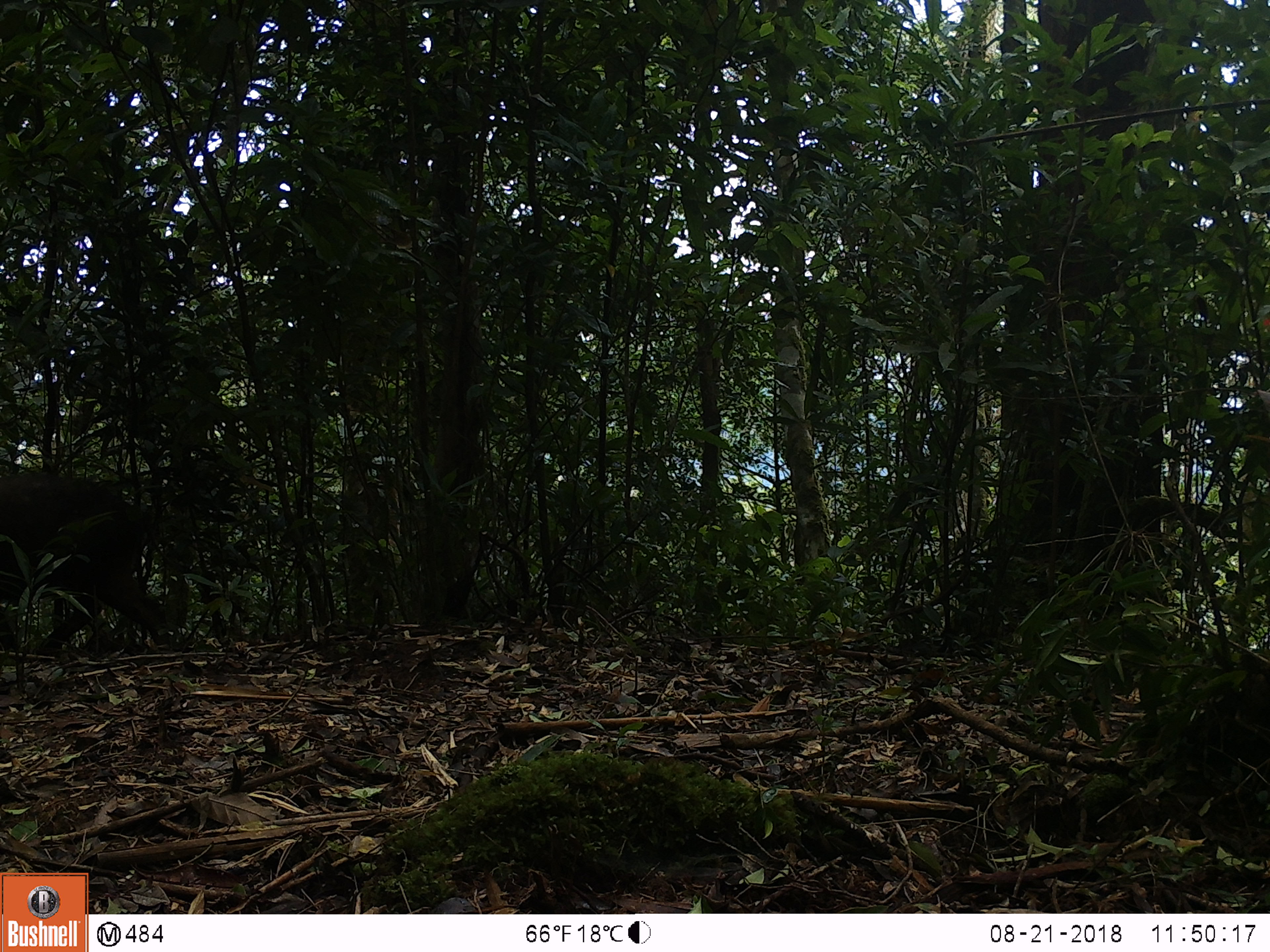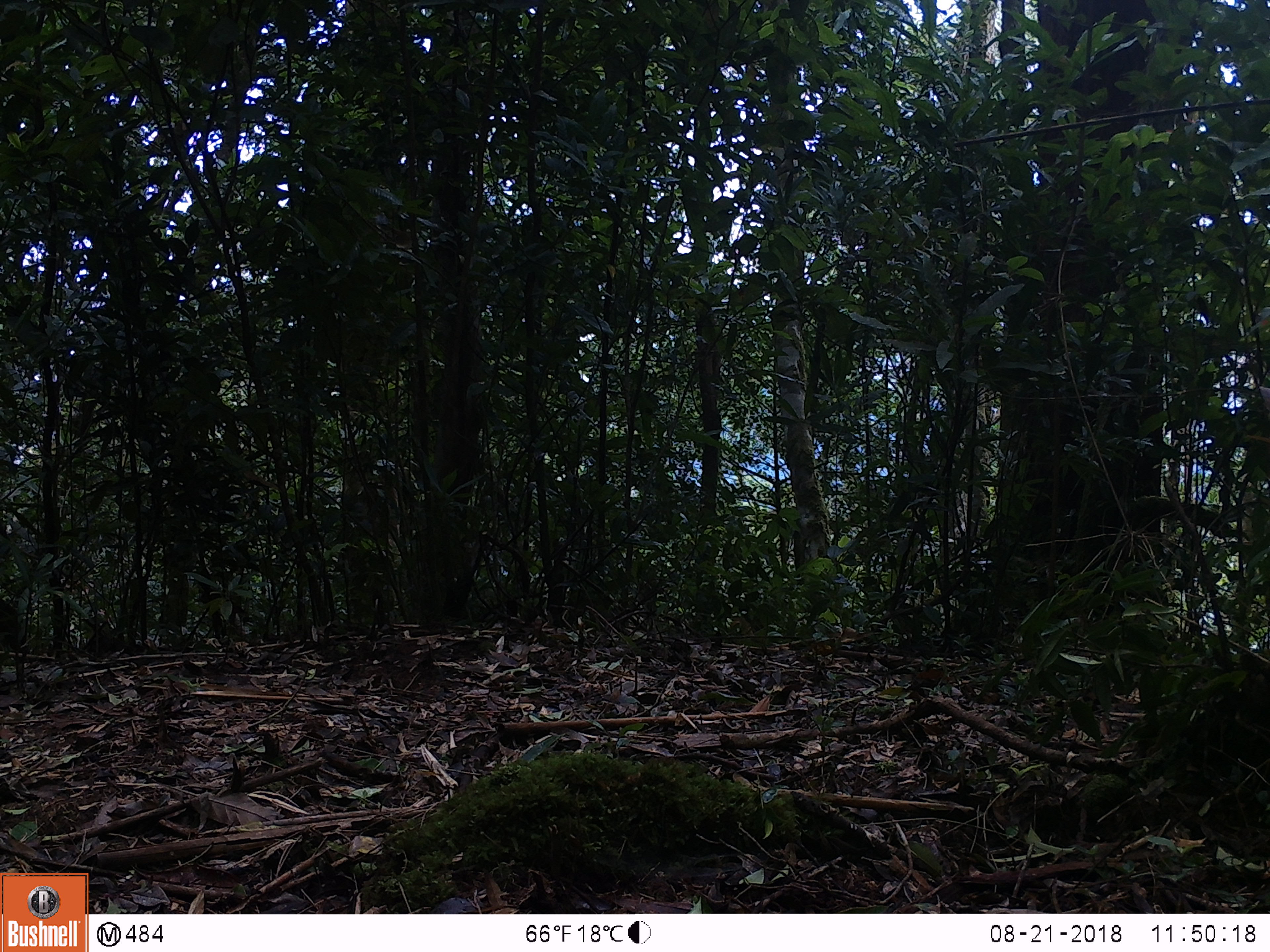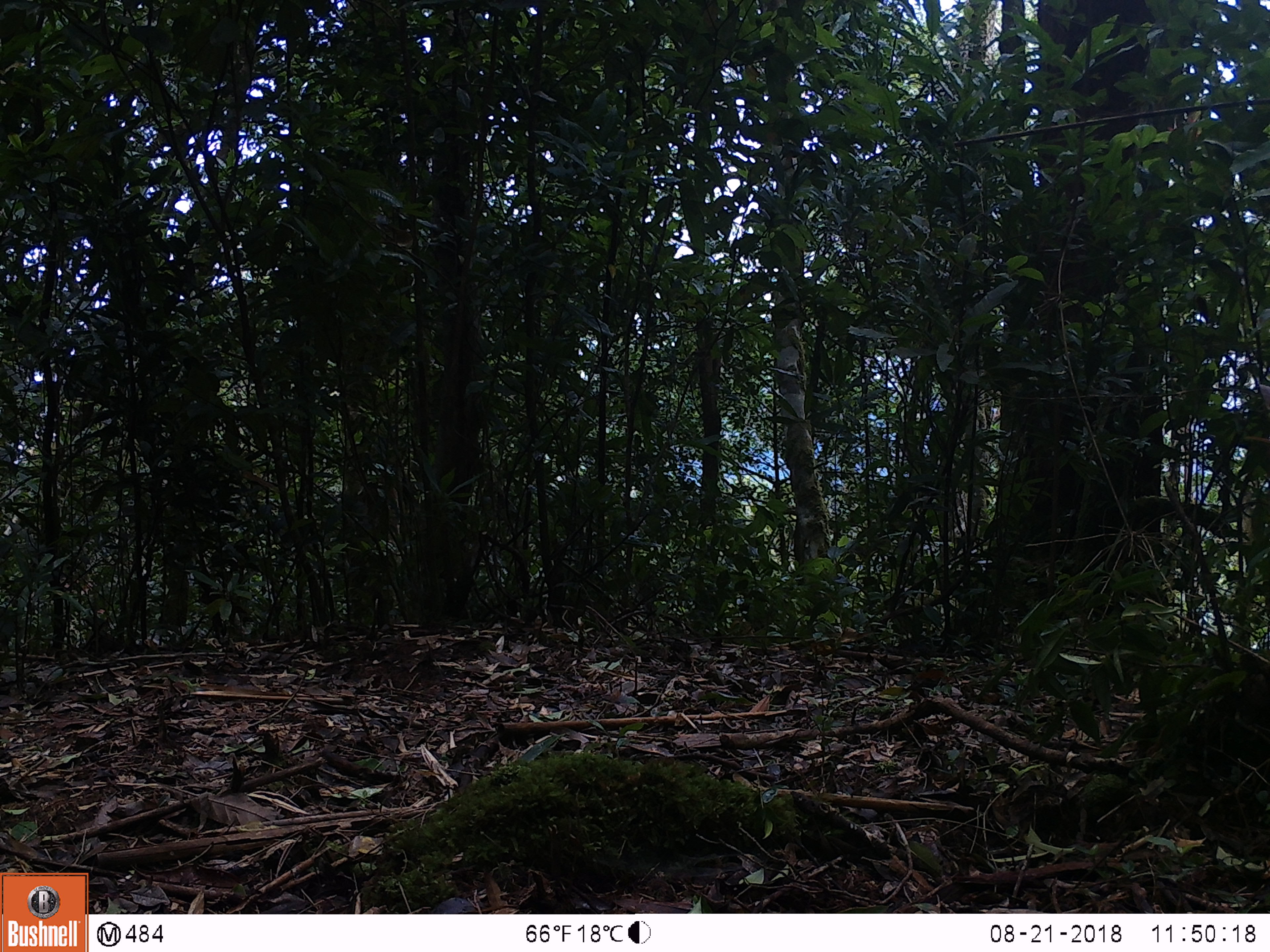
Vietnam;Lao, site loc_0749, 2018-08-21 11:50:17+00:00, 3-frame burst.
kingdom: Animalia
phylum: Chordata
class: Mammalia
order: Artiodactyla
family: Suidae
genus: Sus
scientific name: Sus scrofa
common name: eurasian wild pig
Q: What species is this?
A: Eurasian wild pig (Sus scrofa).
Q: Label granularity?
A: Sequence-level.